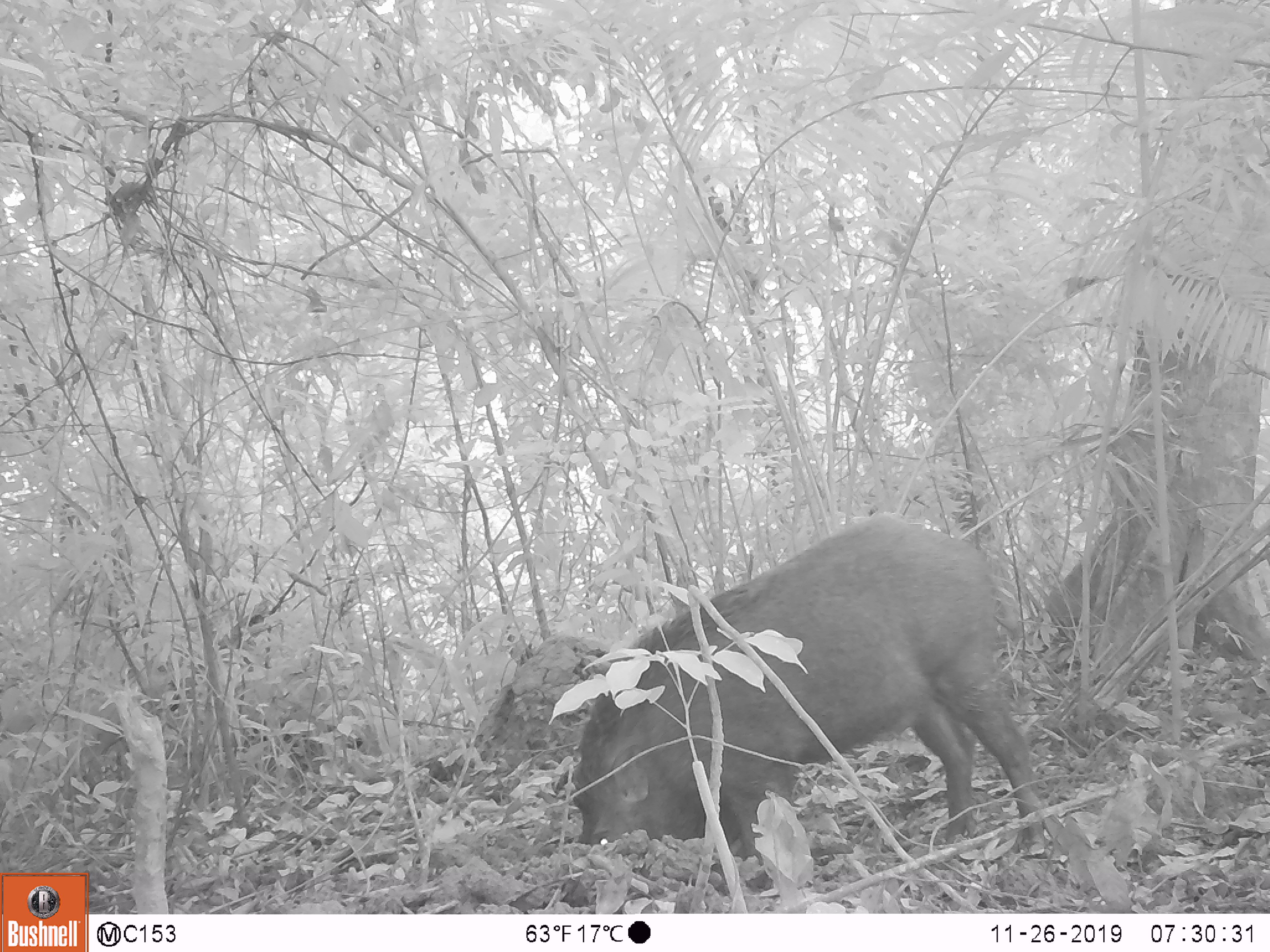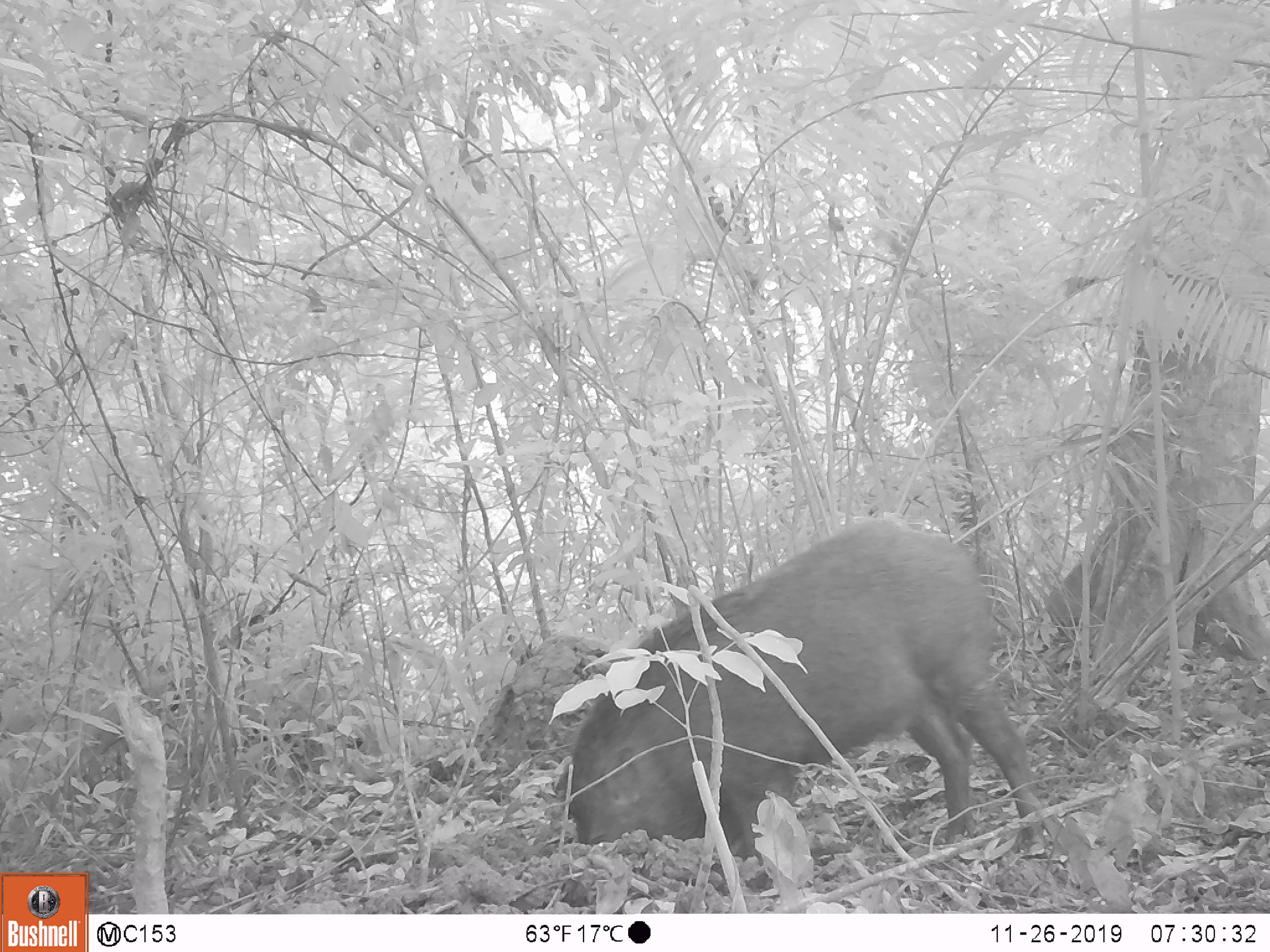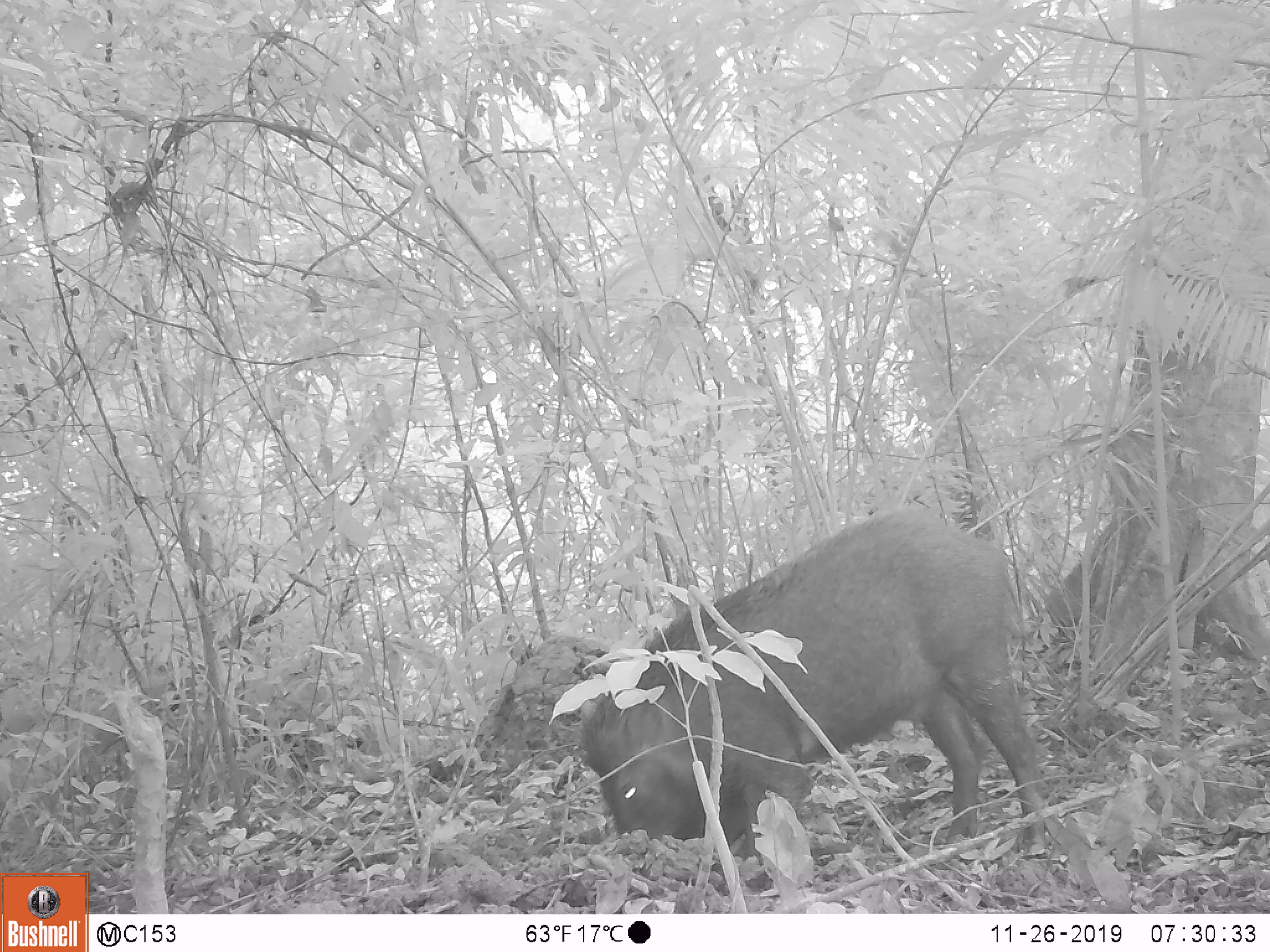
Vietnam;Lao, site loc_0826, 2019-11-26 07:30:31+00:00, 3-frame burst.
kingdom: Animalia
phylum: Chordata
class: Mammalia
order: Artiodactyla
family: Suidae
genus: Sus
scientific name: Sus scrofa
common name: eurasian wild pig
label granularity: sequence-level